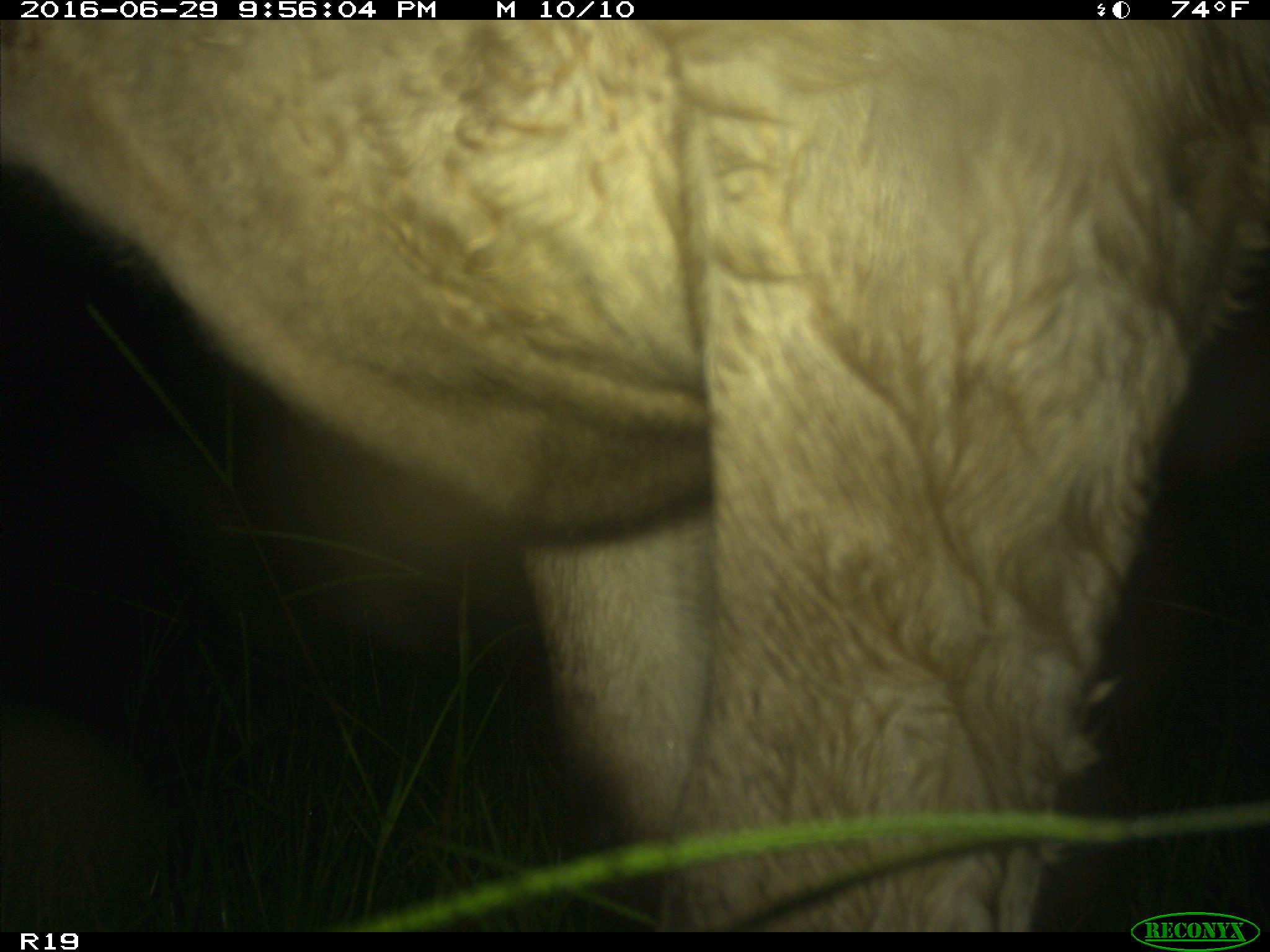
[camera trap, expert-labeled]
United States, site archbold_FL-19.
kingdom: Animalia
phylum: Chordata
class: Mammalia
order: Artiodactyla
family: Bovidae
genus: Bos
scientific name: Bos taurus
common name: domestic cow